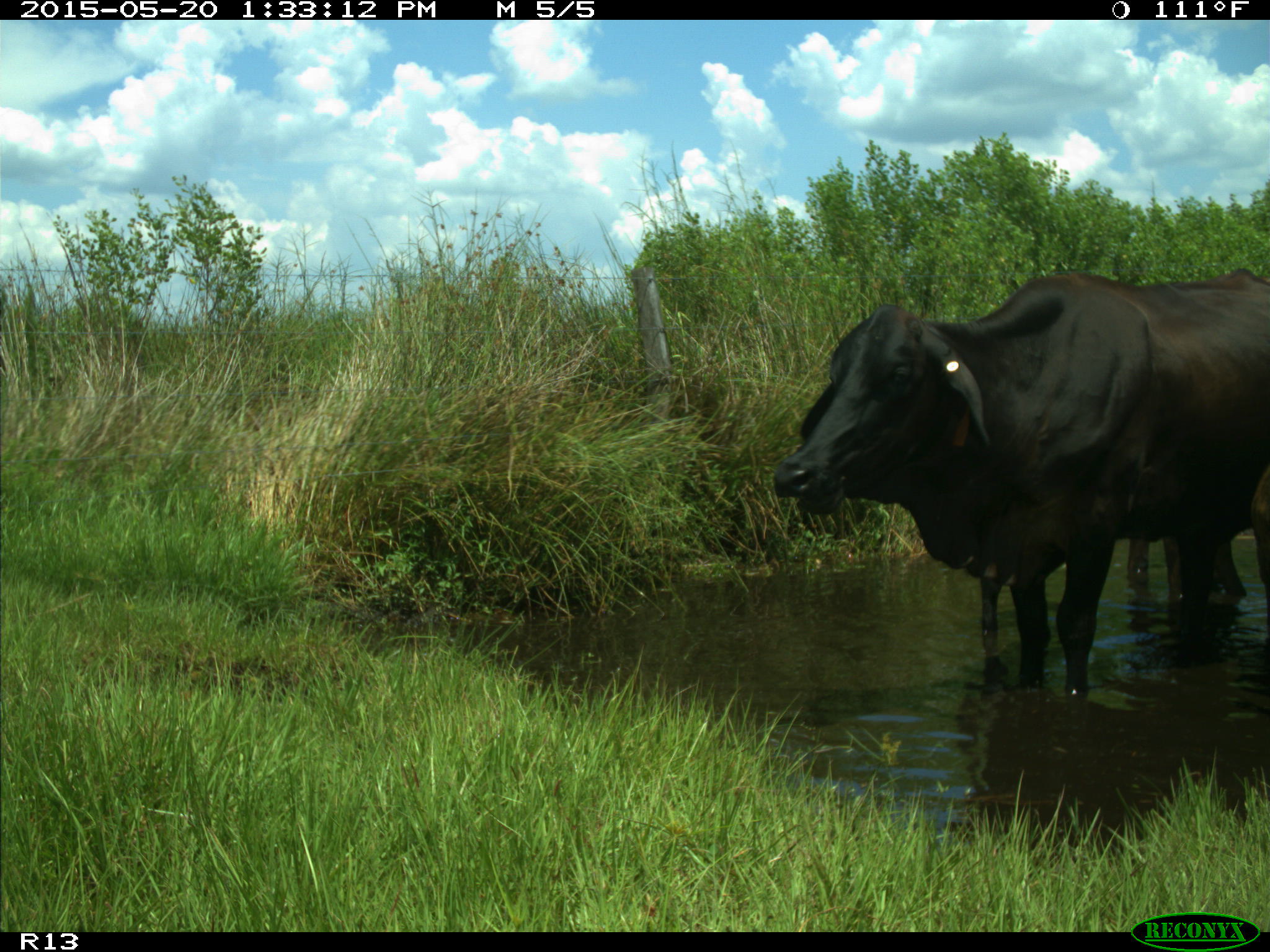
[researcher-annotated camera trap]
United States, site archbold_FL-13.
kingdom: Animalia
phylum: Chordata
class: Mammalia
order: Artiodactyla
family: Bovidae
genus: Bos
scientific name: Bos taurus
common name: domestic cow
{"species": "Bos taurus (domestic cow)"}